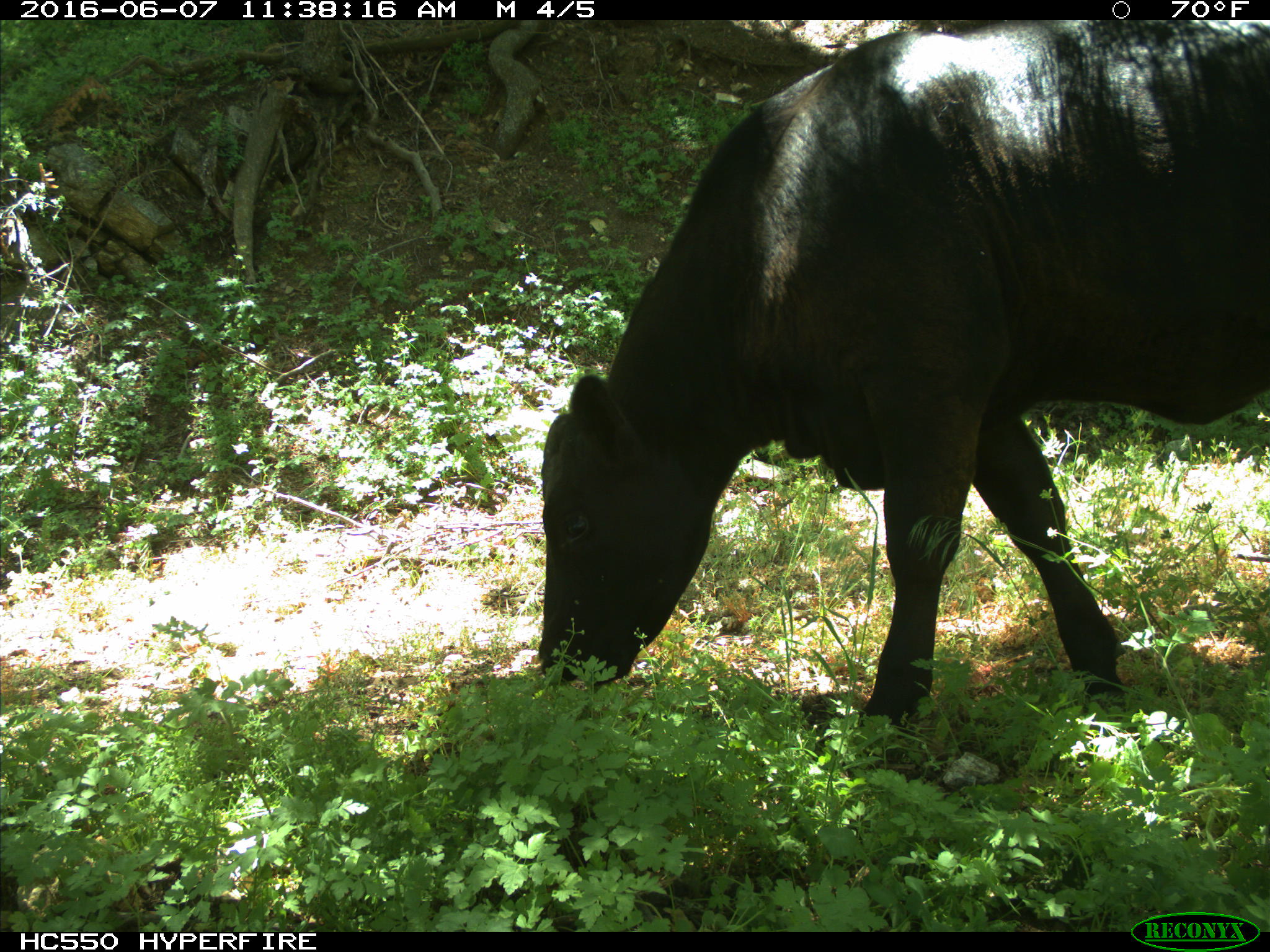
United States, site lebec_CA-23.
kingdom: Animalia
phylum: Chordata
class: Mammalia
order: Artiodactyla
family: Bovidae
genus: Bos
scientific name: Bos taurus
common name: domestic cow